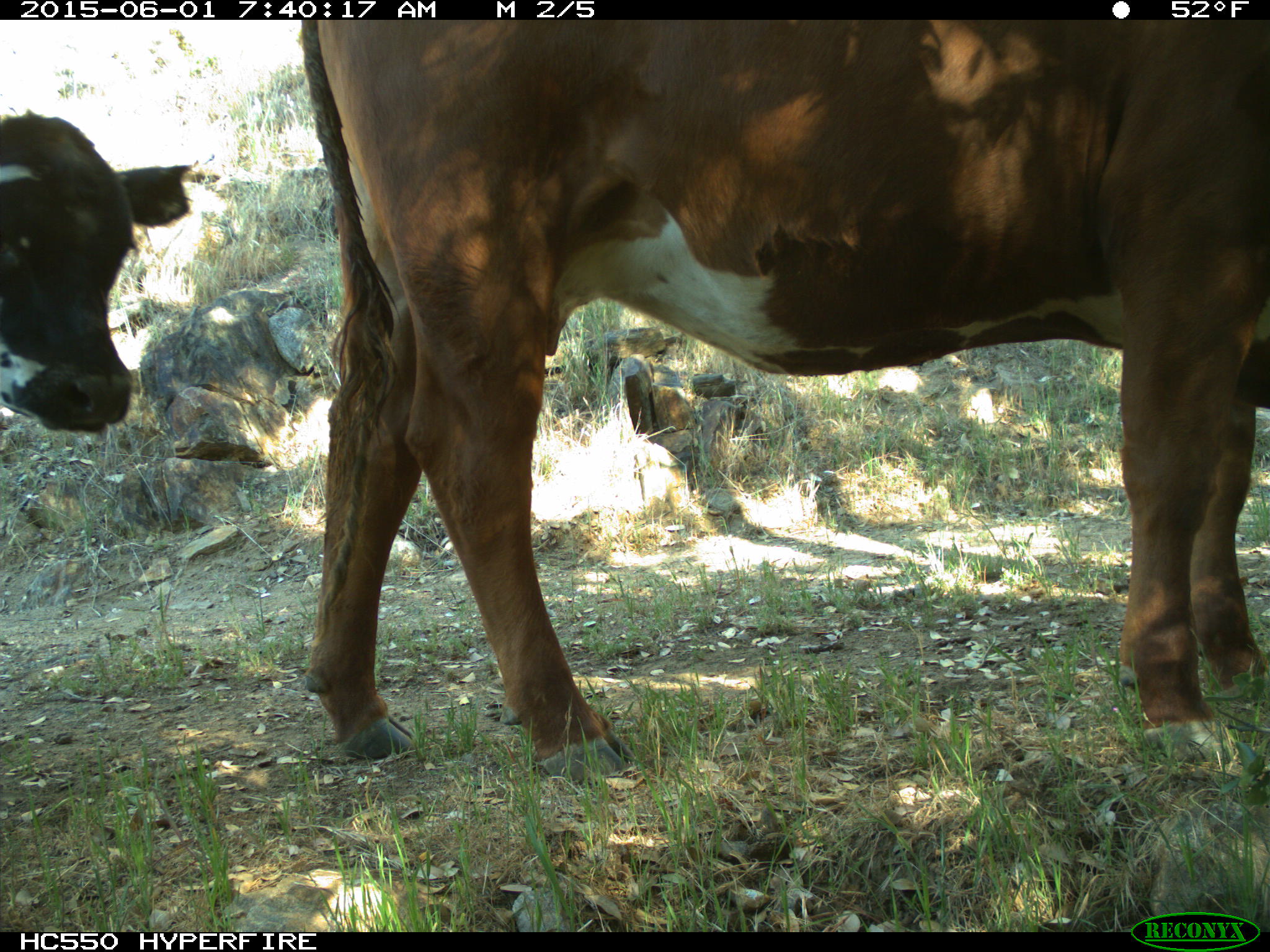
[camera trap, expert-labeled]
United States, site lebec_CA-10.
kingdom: Animalia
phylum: Chordata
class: Mammalia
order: Artiodactyla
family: Bovidae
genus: Bos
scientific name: Bos taurus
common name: domestic cow